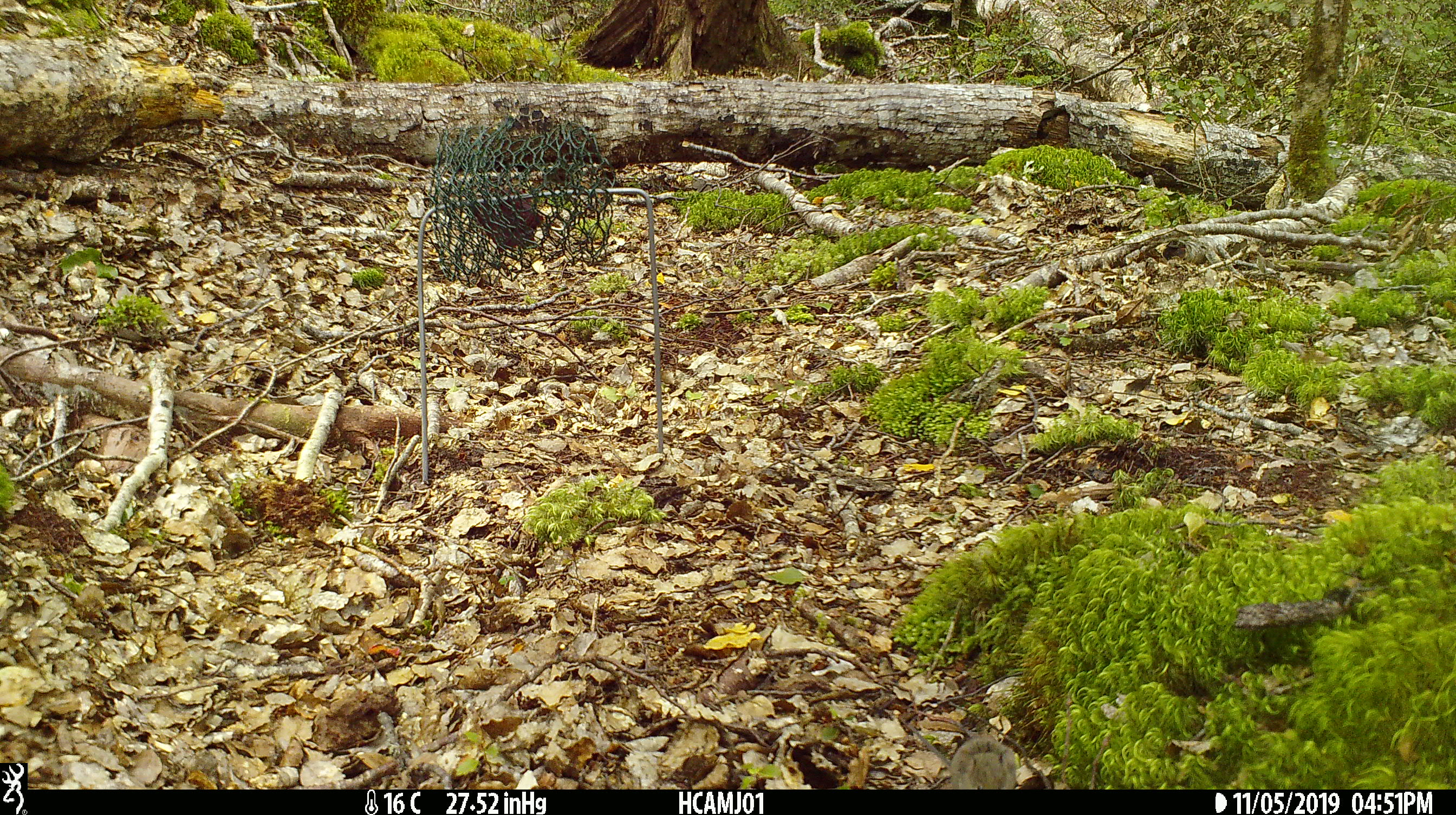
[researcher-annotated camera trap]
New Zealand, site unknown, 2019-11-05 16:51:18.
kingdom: Animalia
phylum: Chordata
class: Mammalia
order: Rodentia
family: Muridae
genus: Mus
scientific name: Mus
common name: mouse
Mouse (Mus).